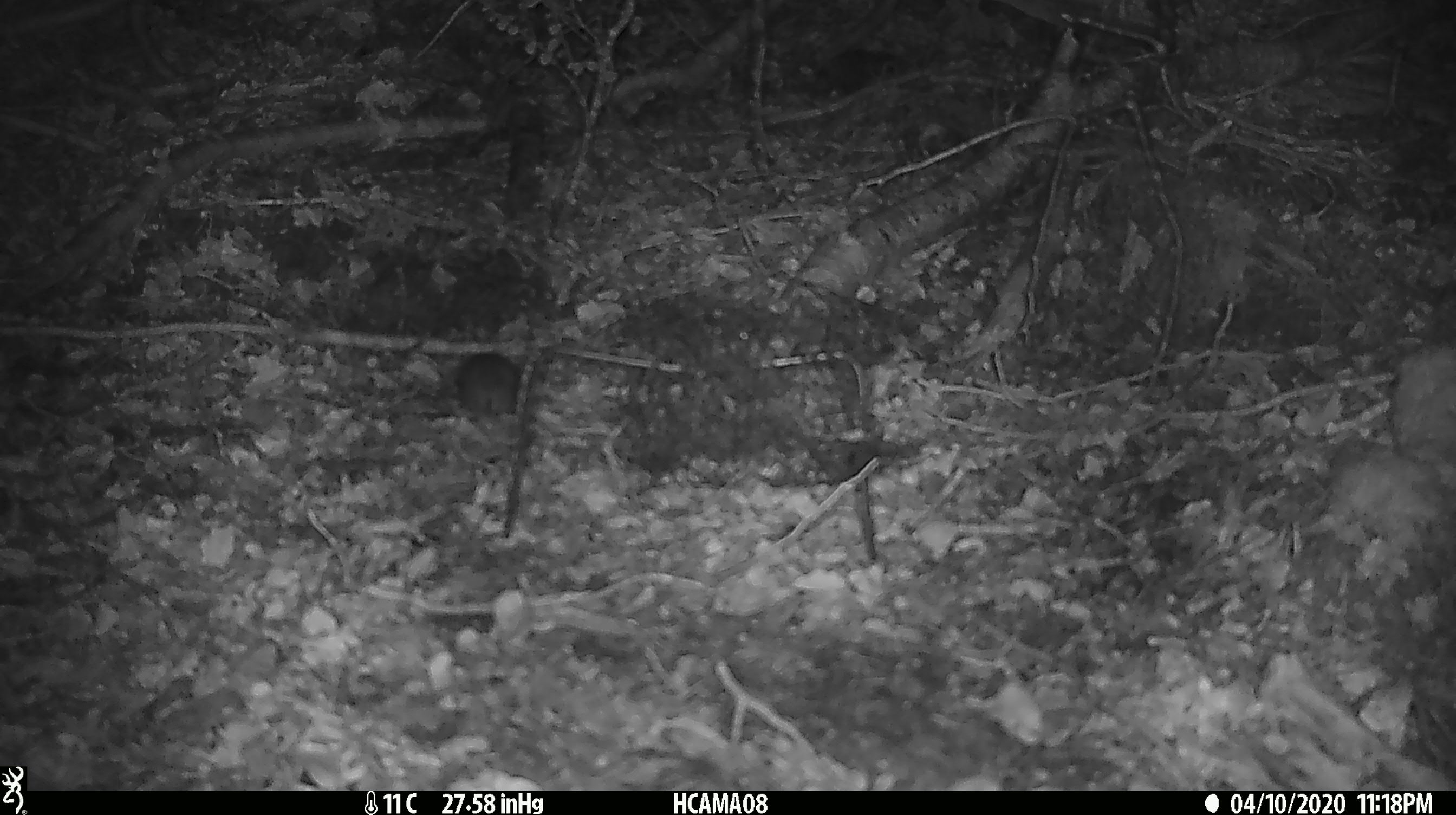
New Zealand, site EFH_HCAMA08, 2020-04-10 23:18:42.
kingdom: Animalia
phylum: Chordata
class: Mammalia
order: Rodentia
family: Muridae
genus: Mus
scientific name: Mus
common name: mouse